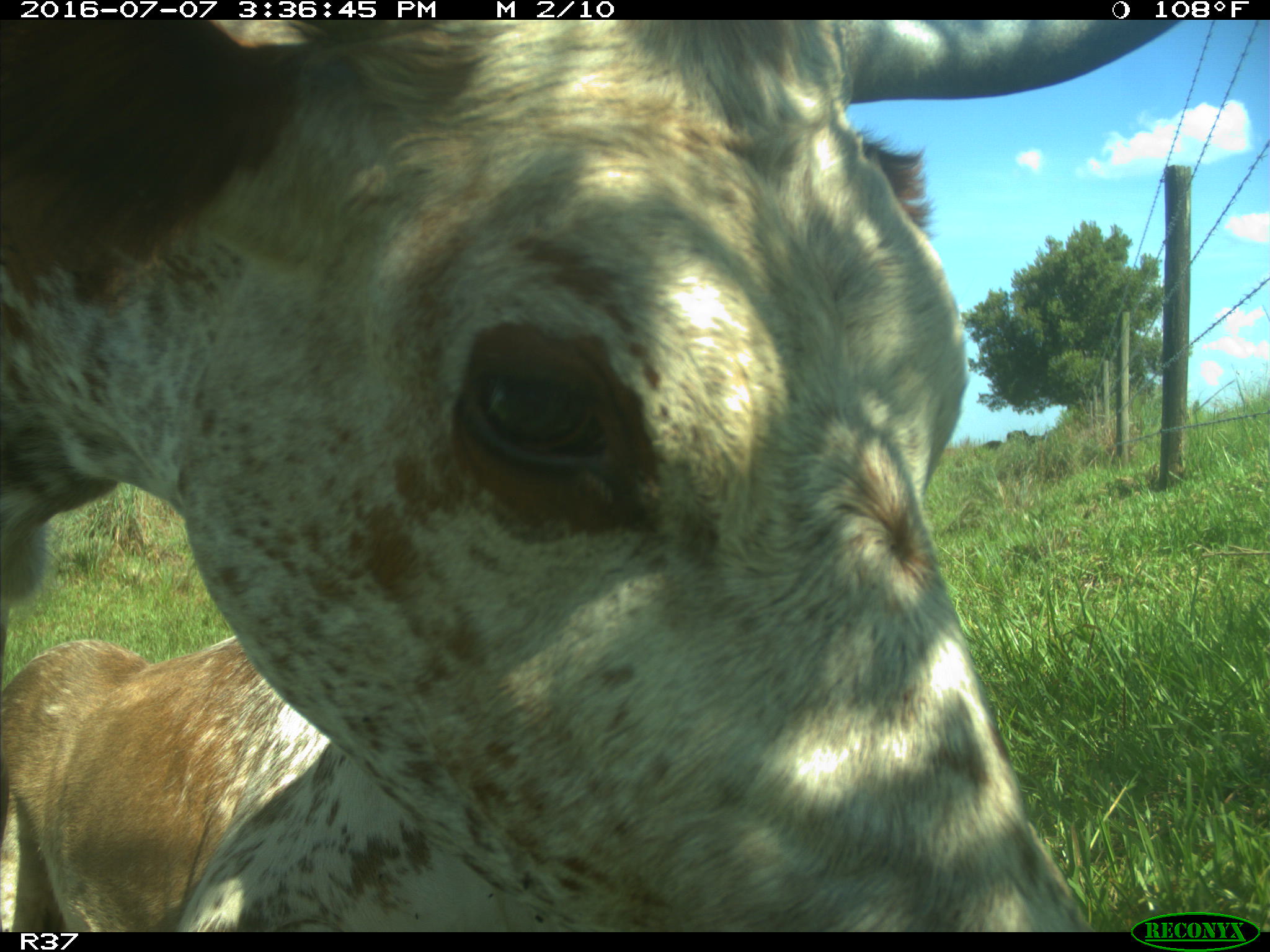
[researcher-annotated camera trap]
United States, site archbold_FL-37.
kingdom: Animalia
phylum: Chordata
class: Mammalia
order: Artiodactyla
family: Bovidae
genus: Bos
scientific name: Bos taurus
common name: domestic cow